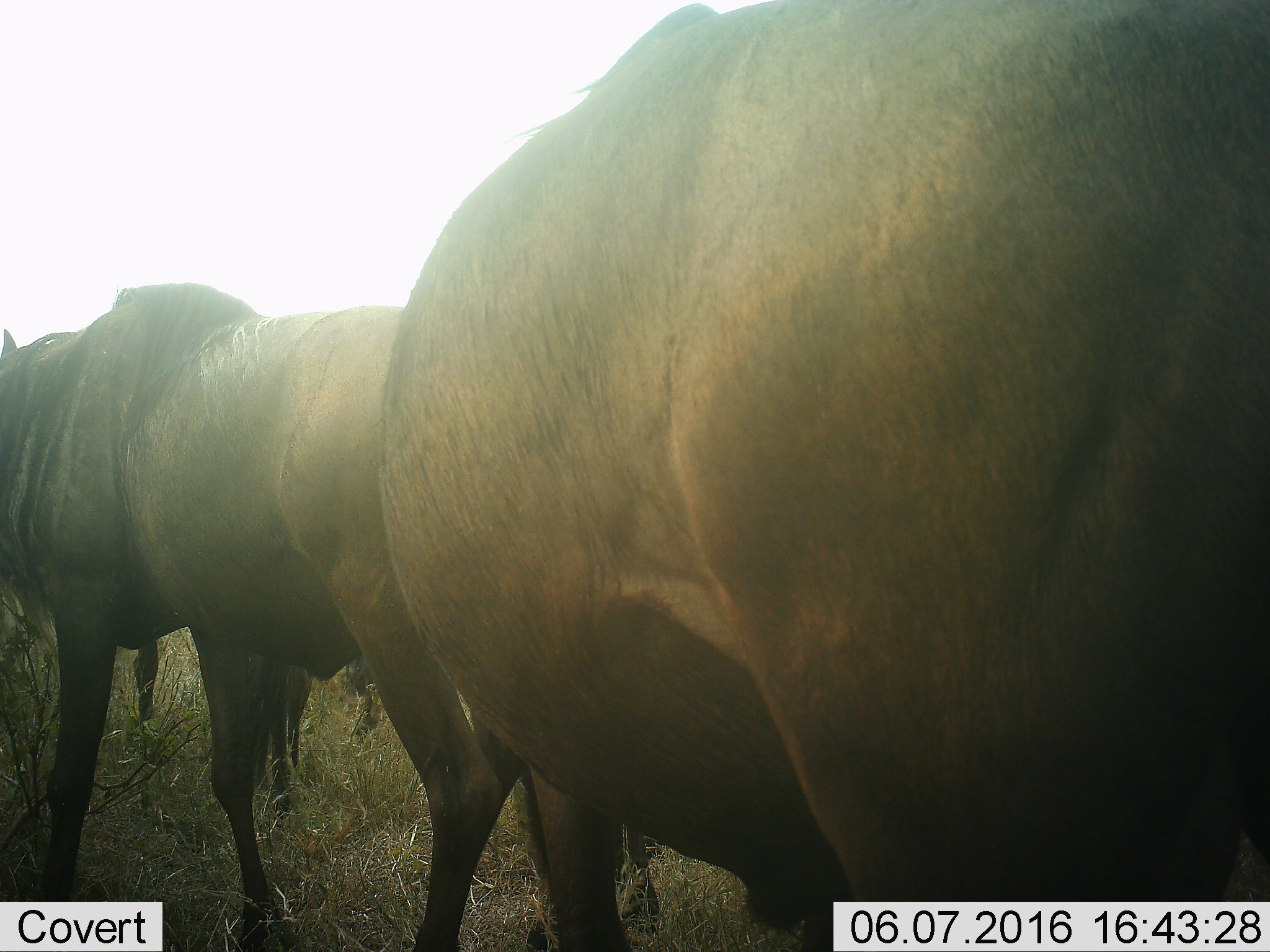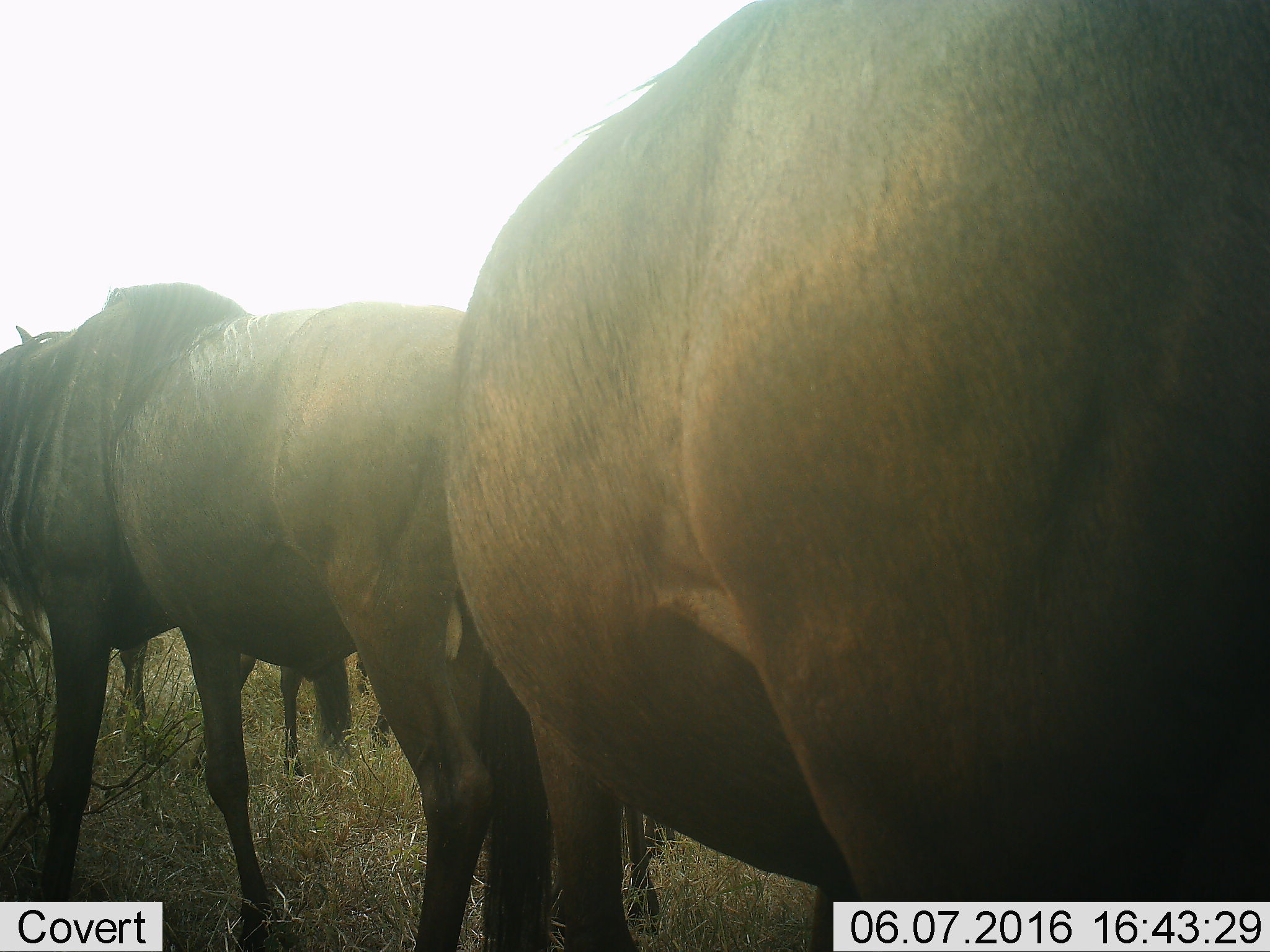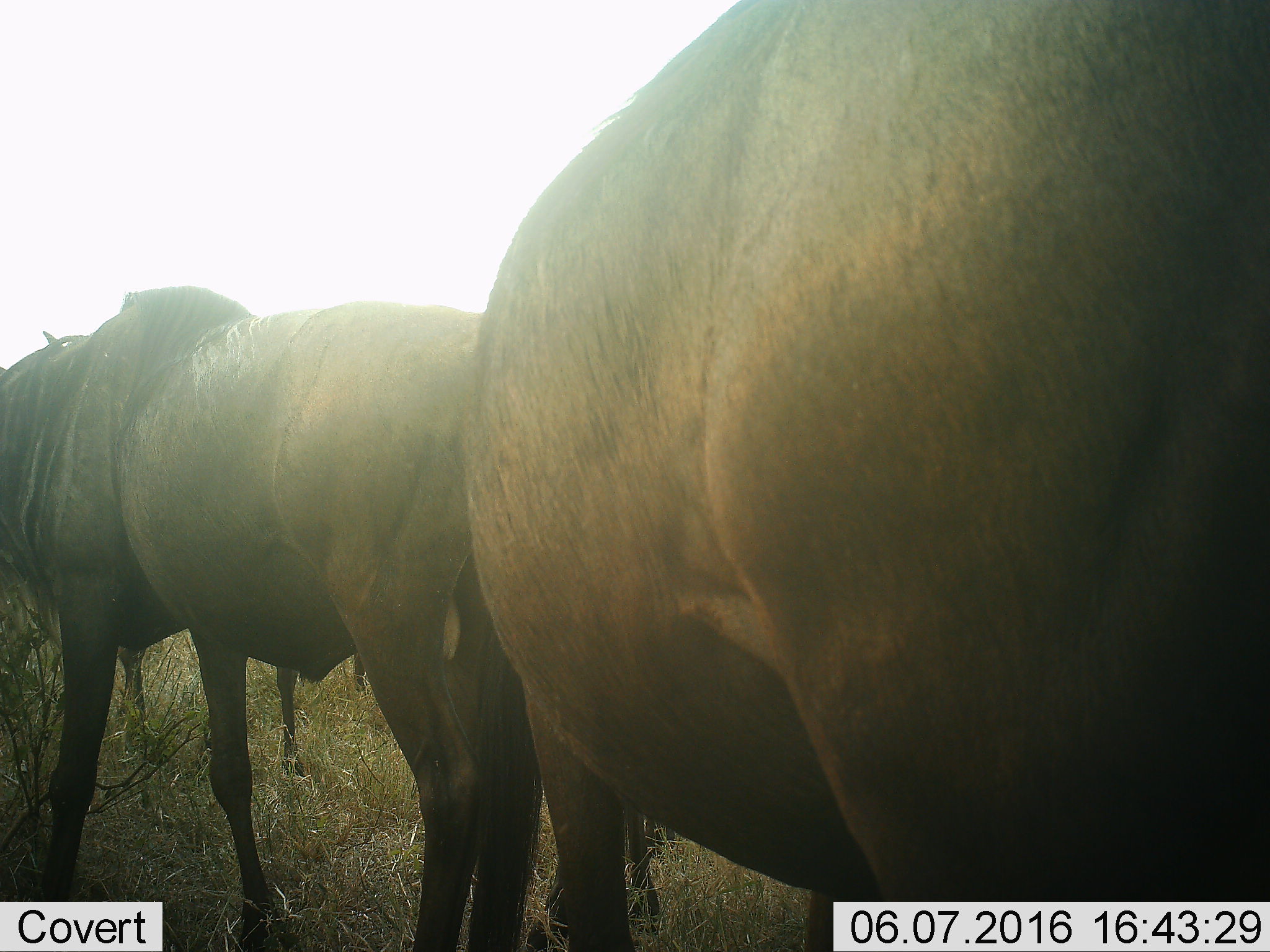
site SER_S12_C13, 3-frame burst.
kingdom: Animalia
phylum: Chordata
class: Mammalia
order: Artiodactyla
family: Bovidae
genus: Connochaetes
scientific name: Connochaetes taurinus taurinus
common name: blue wildebeest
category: wildebeestblue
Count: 3.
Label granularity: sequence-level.